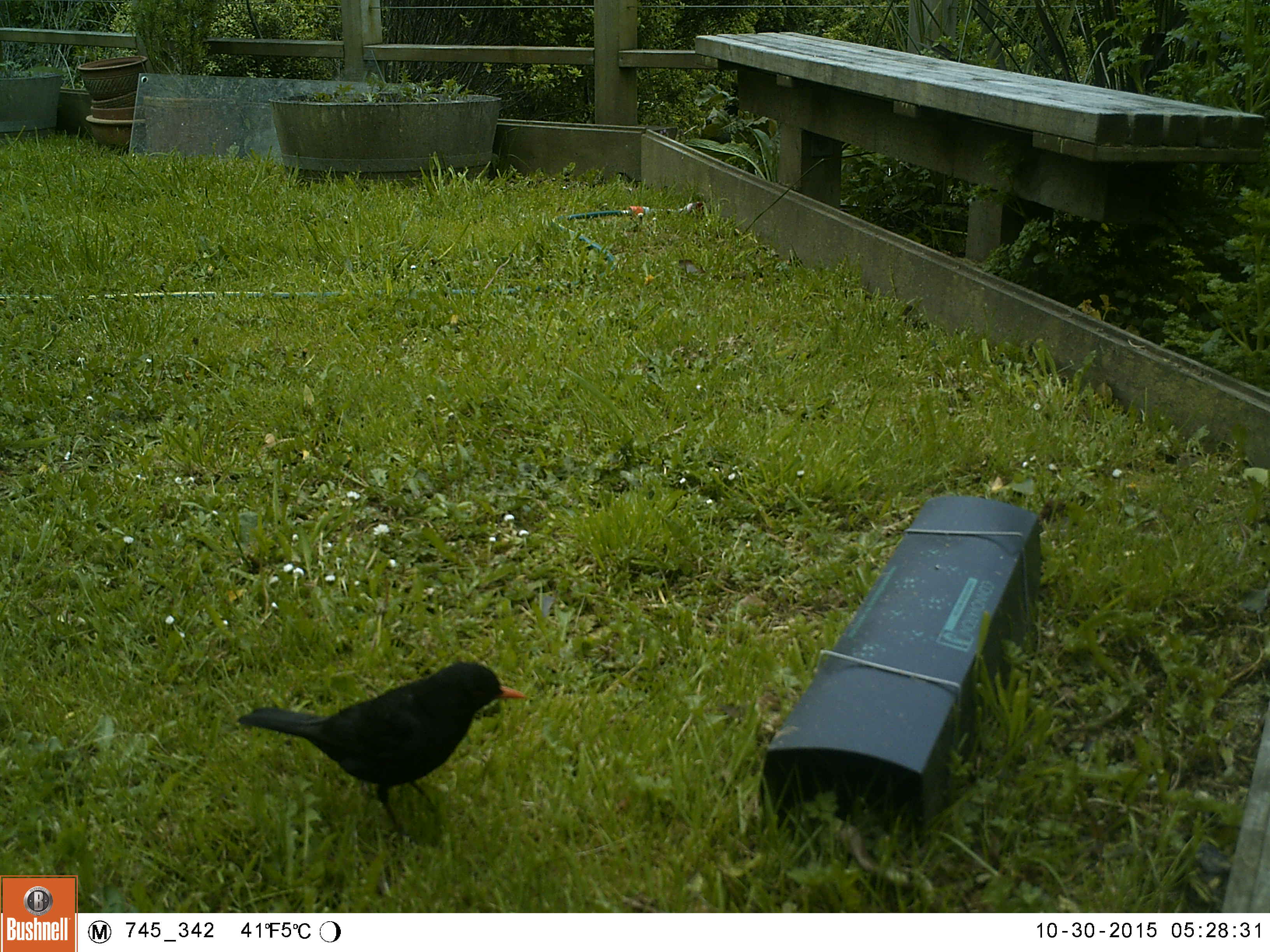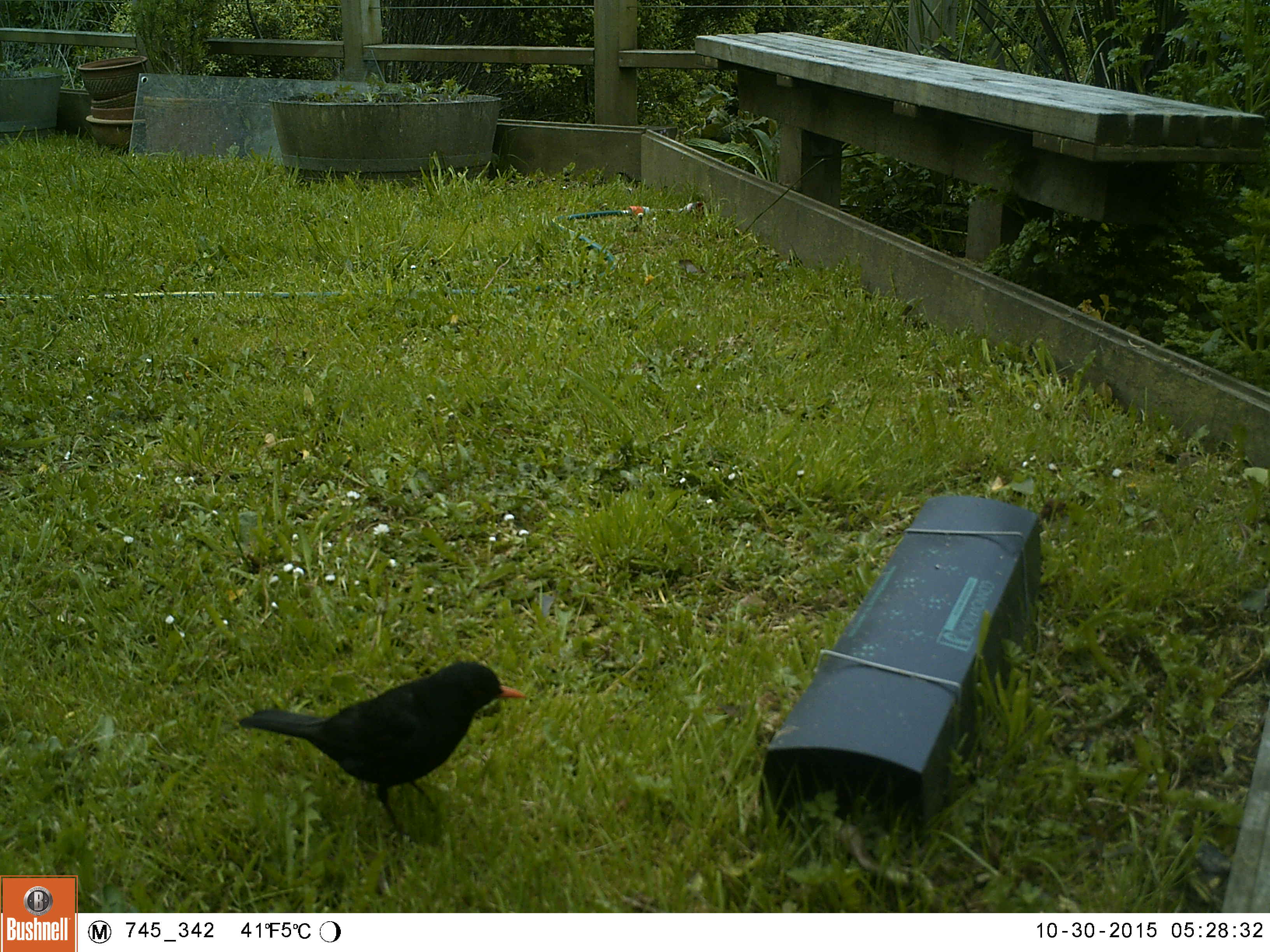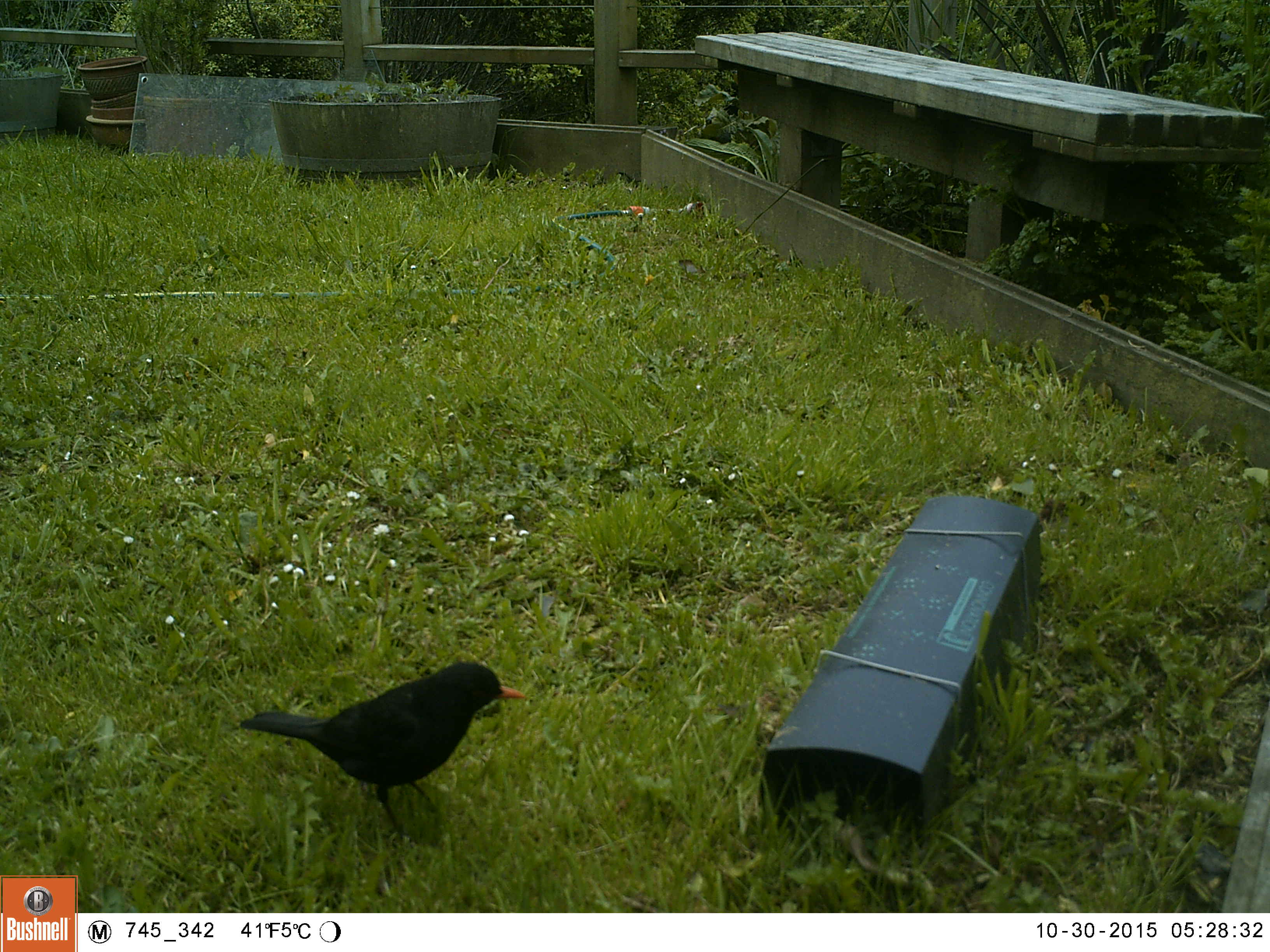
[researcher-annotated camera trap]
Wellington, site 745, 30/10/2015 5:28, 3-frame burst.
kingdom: Animalia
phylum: Chordata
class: Aves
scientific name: Aves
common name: bird